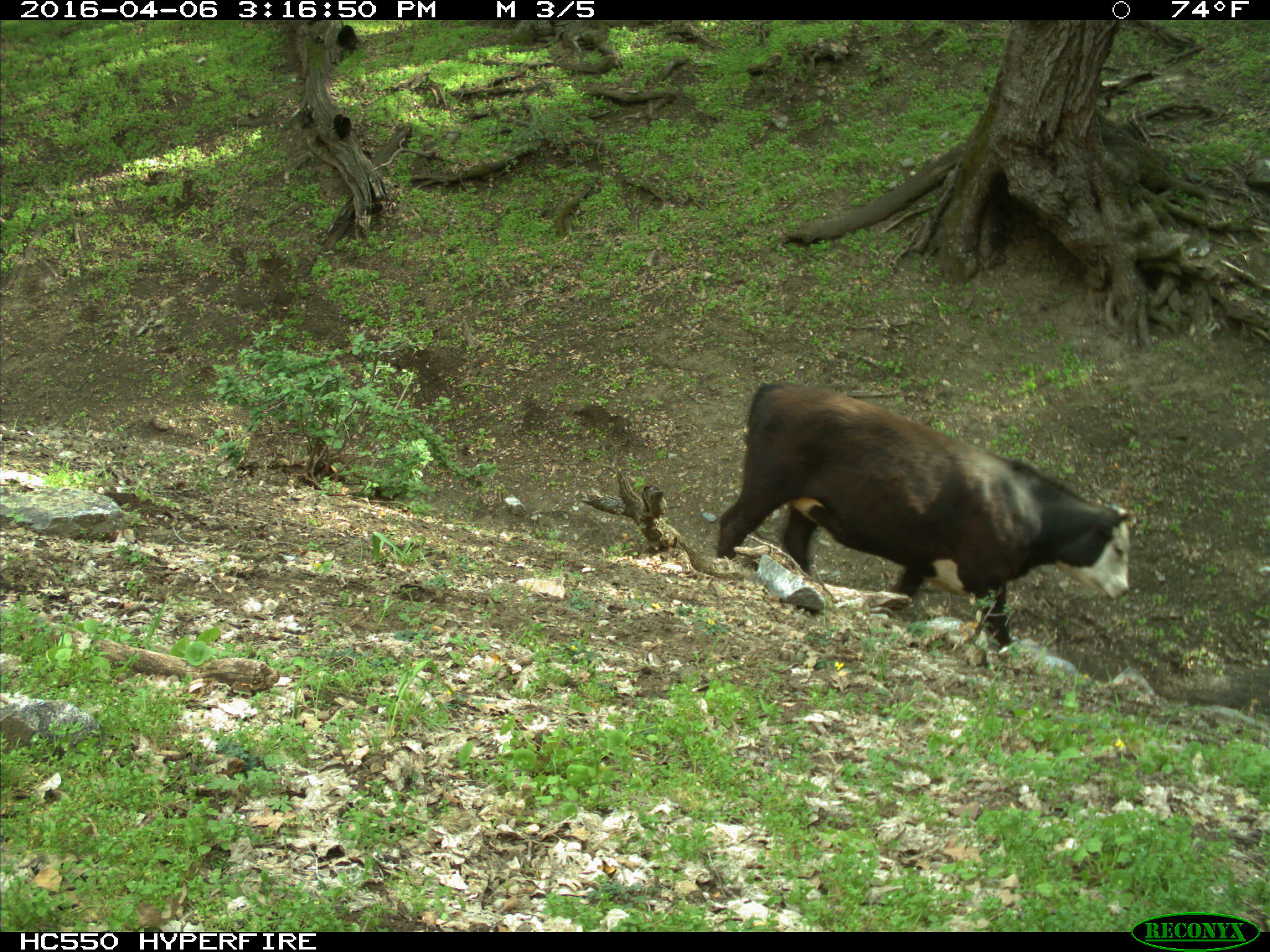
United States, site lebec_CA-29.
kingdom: Animalia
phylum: Chordata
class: Mammalia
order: Artiodactyla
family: Bovidae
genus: Bos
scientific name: Bos taurus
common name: domestic cow